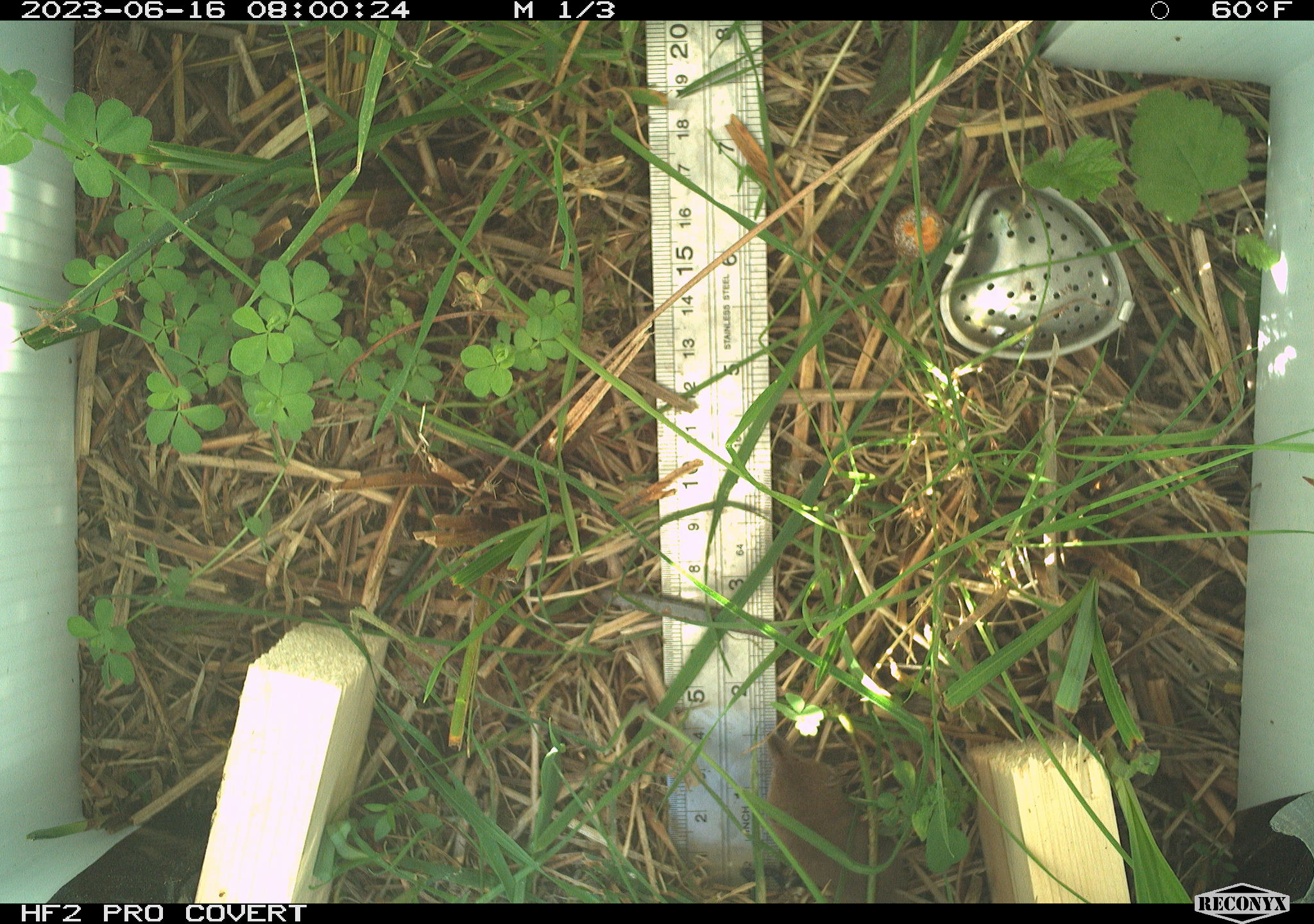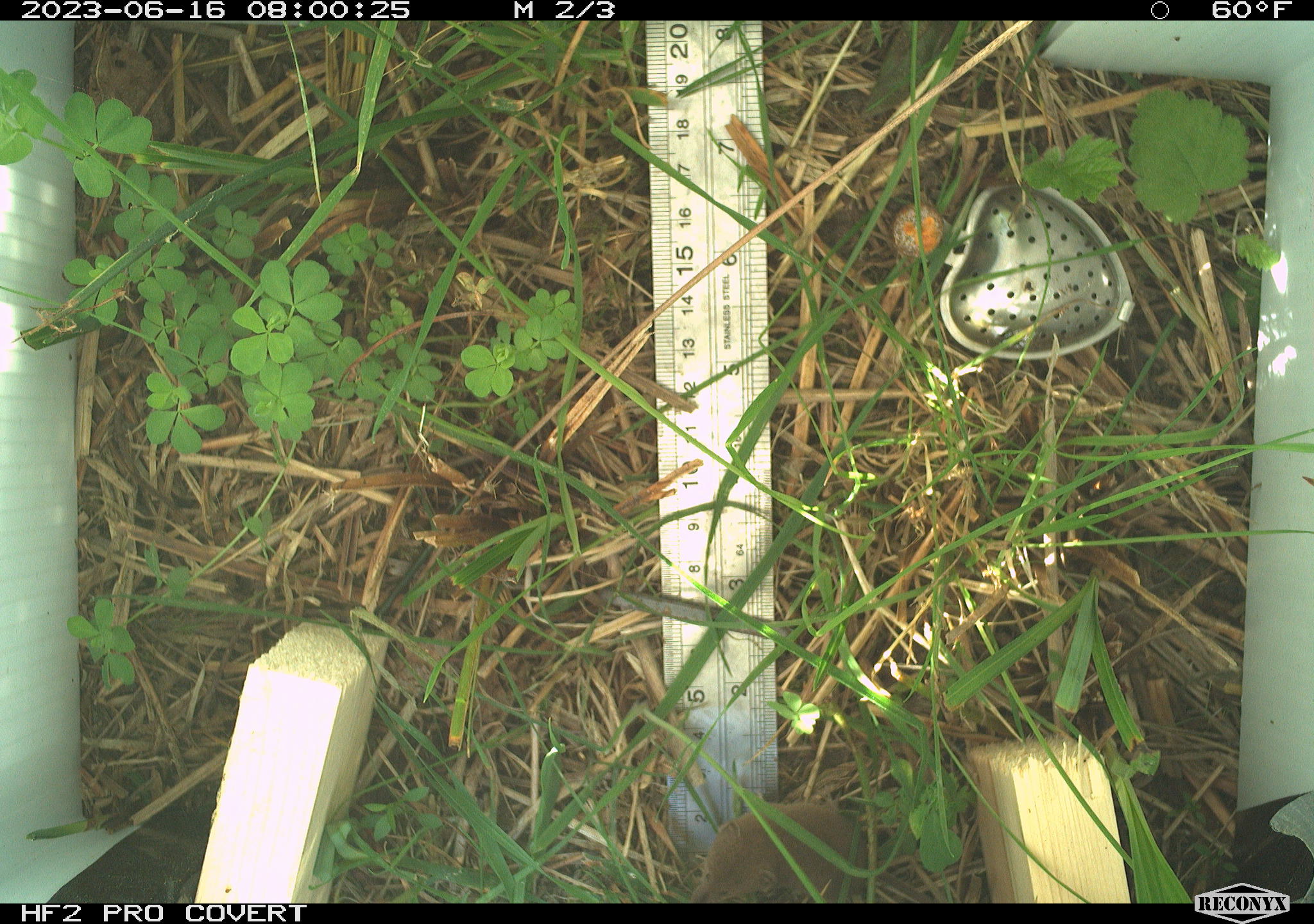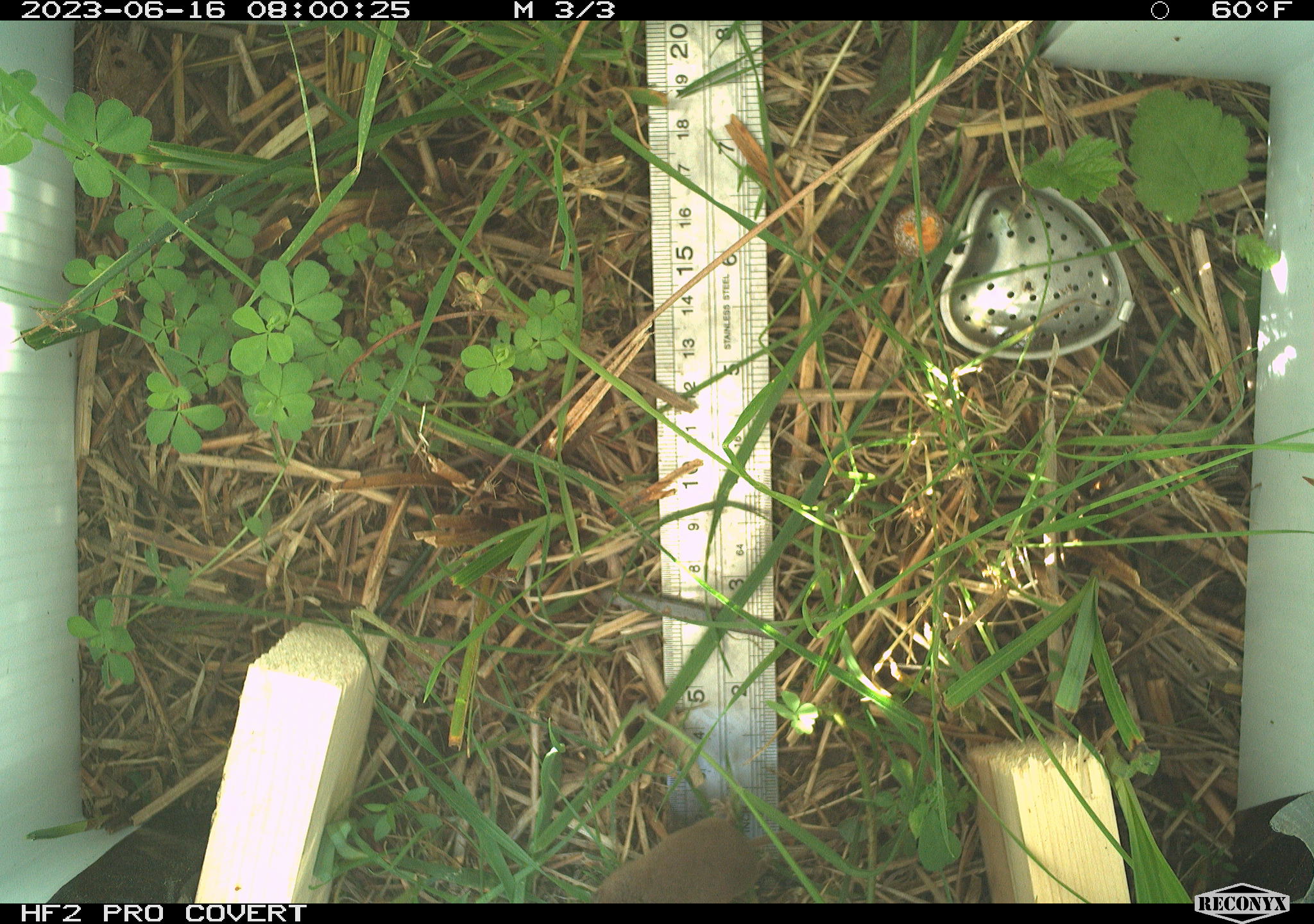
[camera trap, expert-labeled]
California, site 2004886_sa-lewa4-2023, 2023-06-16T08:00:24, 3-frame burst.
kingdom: Animalia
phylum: Chordata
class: Mammalia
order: Eulipotyphla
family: Soricidae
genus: Sorex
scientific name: Sorex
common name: long-tailed shrew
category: sorex species